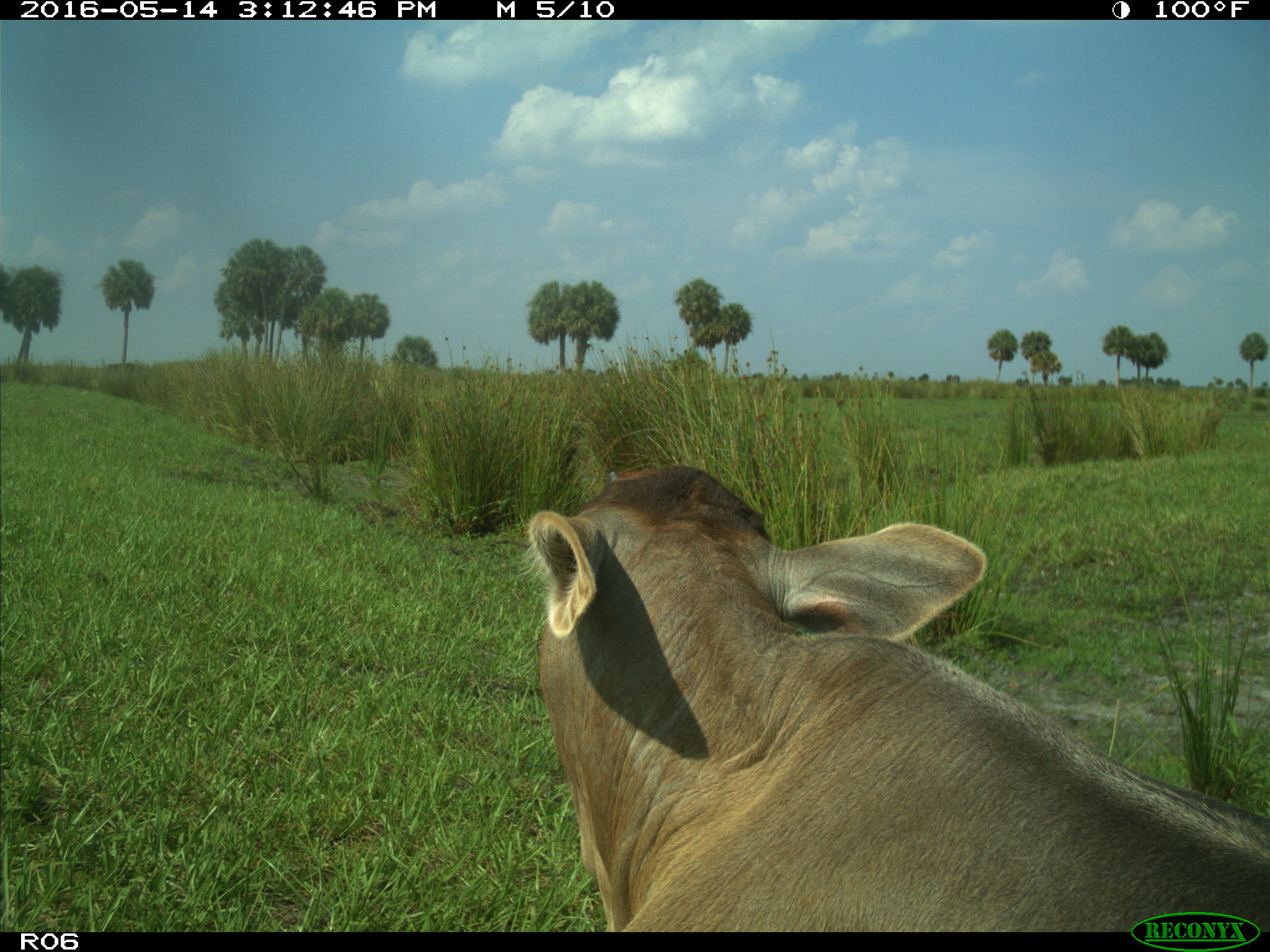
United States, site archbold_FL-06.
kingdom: Animalia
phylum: Chordata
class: Mammalia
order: Artiodactyla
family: Bovidae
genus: Bos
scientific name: Bos taurus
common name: domestic cow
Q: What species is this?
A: Bos taurus (domestic cow).